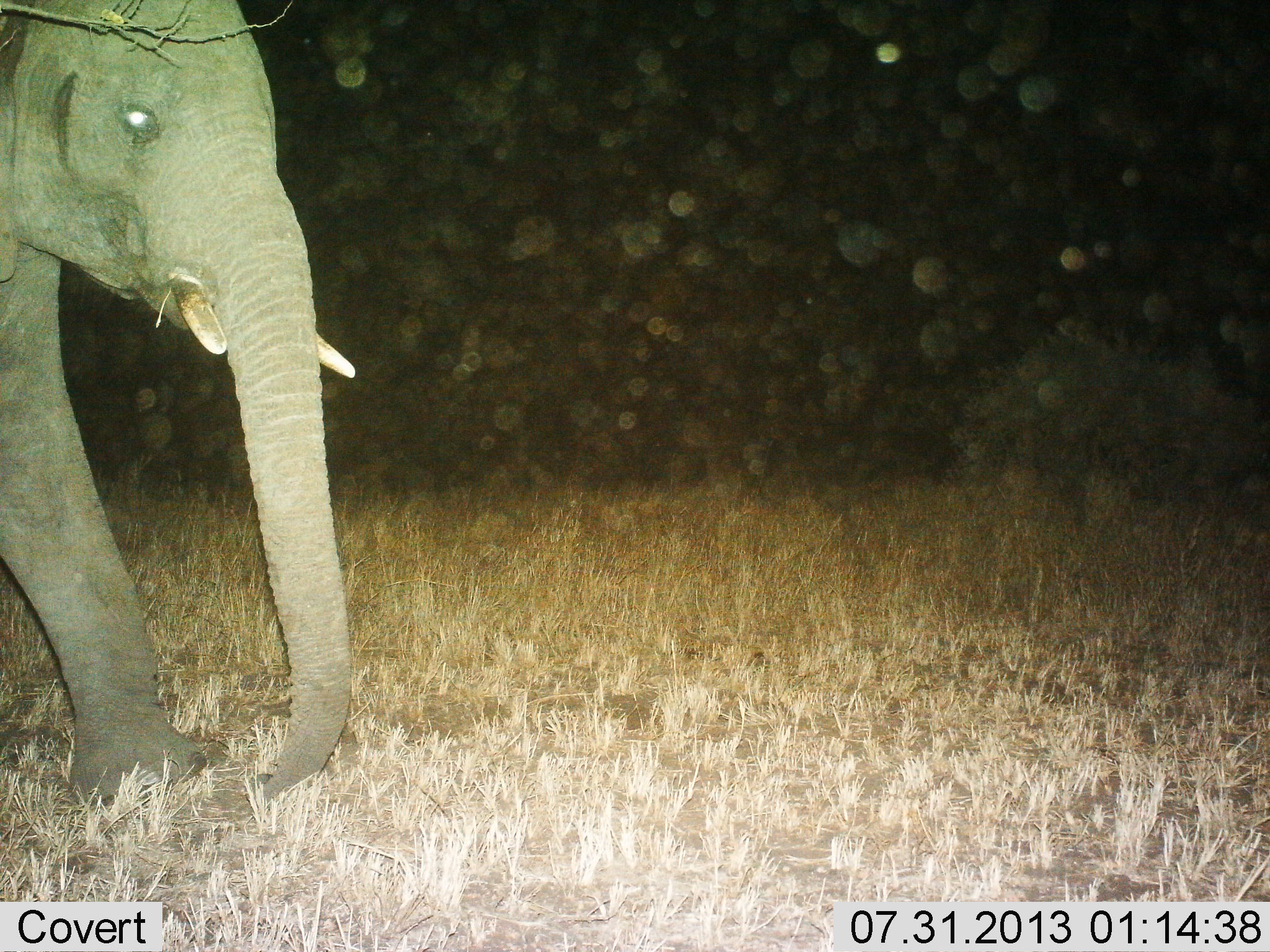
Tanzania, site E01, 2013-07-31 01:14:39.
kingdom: Animalia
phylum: Chordata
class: Mammalia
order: Proboscidea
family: Elephantidae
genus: Loxodonta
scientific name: Loxodonta africana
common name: african bush elephant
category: elephant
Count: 1.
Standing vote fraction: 30%.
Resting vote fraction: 0%.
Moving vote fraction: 70%.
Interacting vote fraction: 0%.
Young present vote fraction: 4%.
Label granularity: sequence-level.